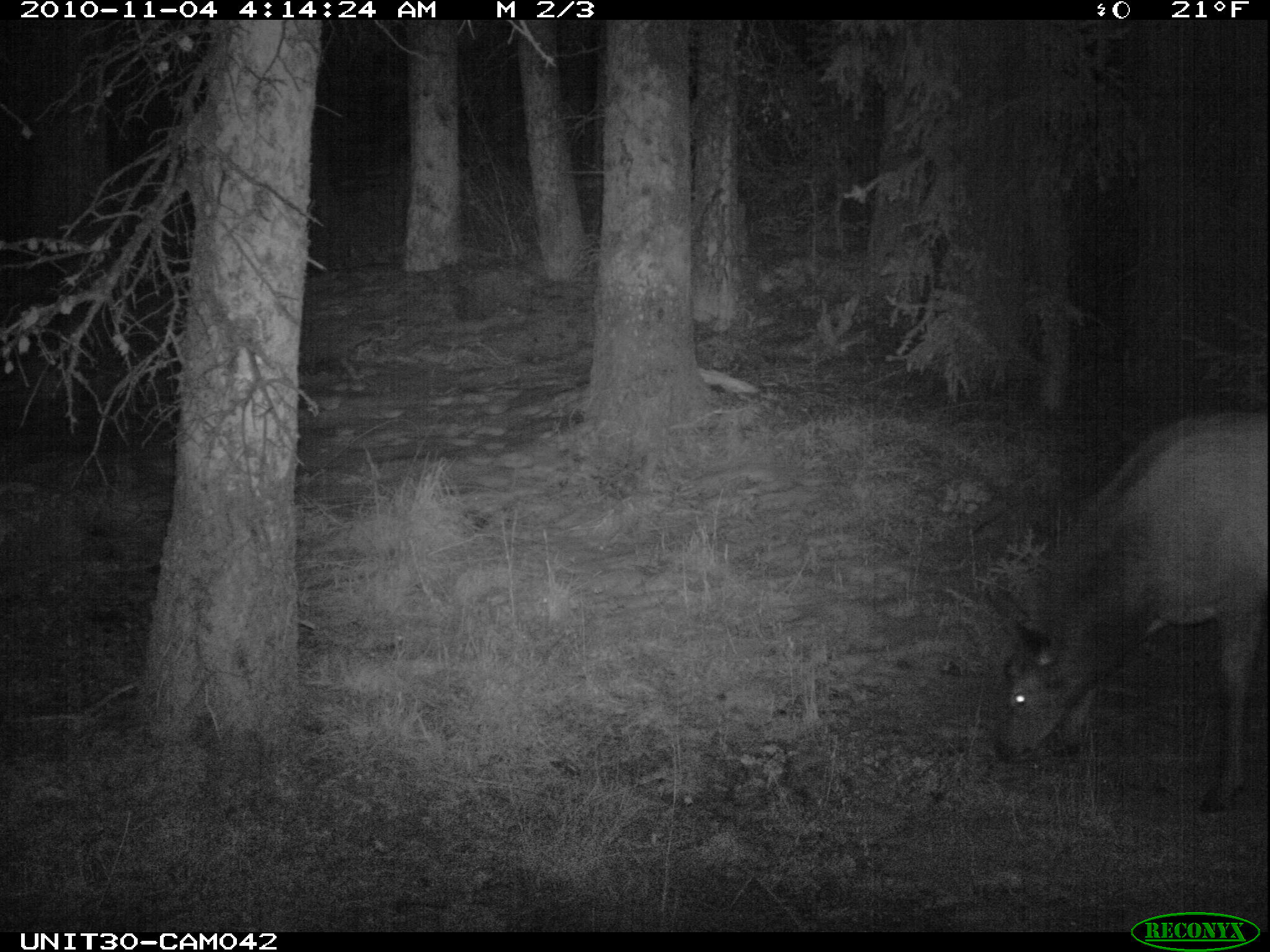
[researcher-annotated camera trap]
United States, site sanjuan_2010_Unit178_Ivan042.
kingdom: Animalia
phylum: Chordata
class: Mammalia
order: Artiodactyla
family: Cervidae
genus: Cervus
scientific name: Cervus elaphus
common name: red deer